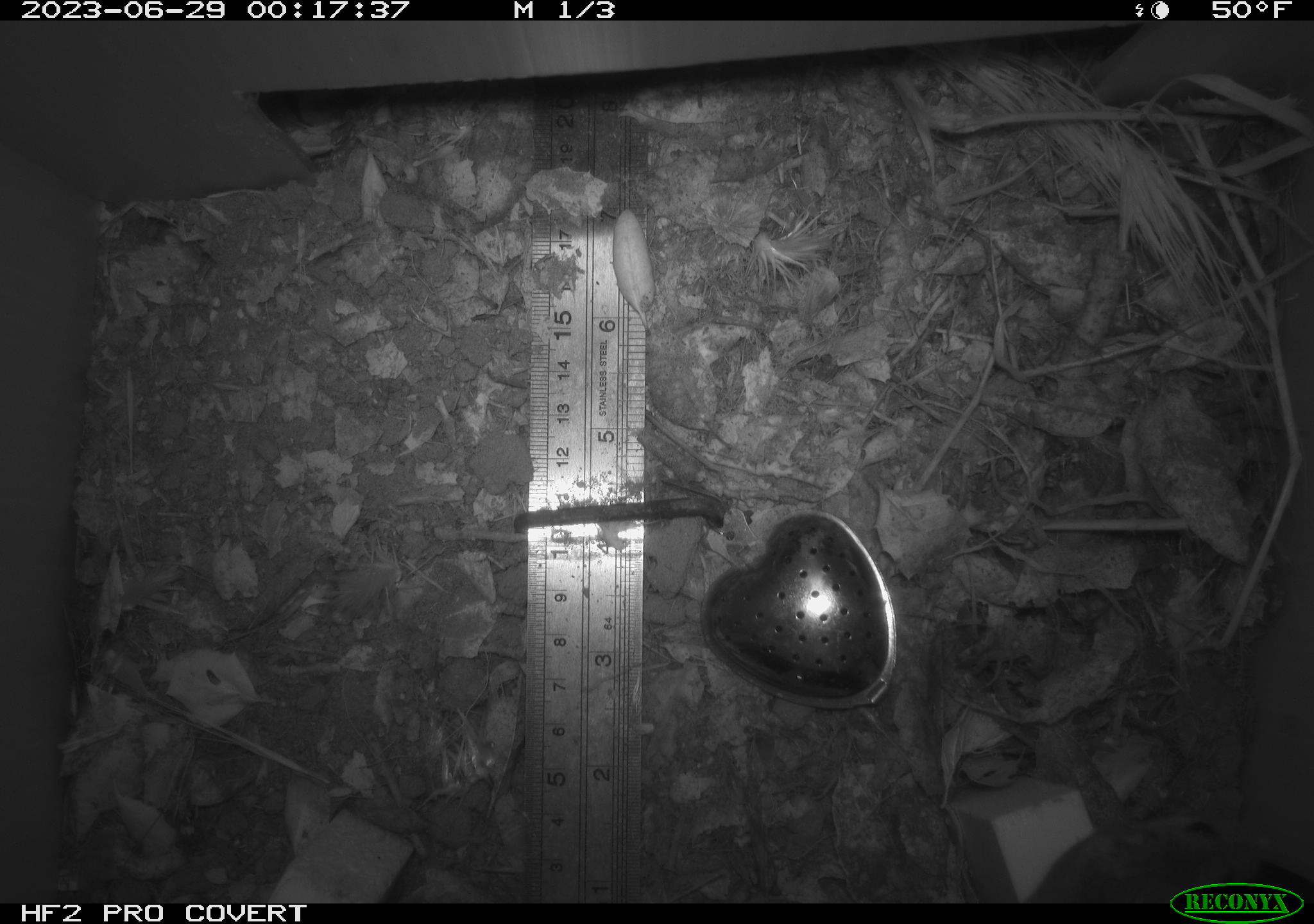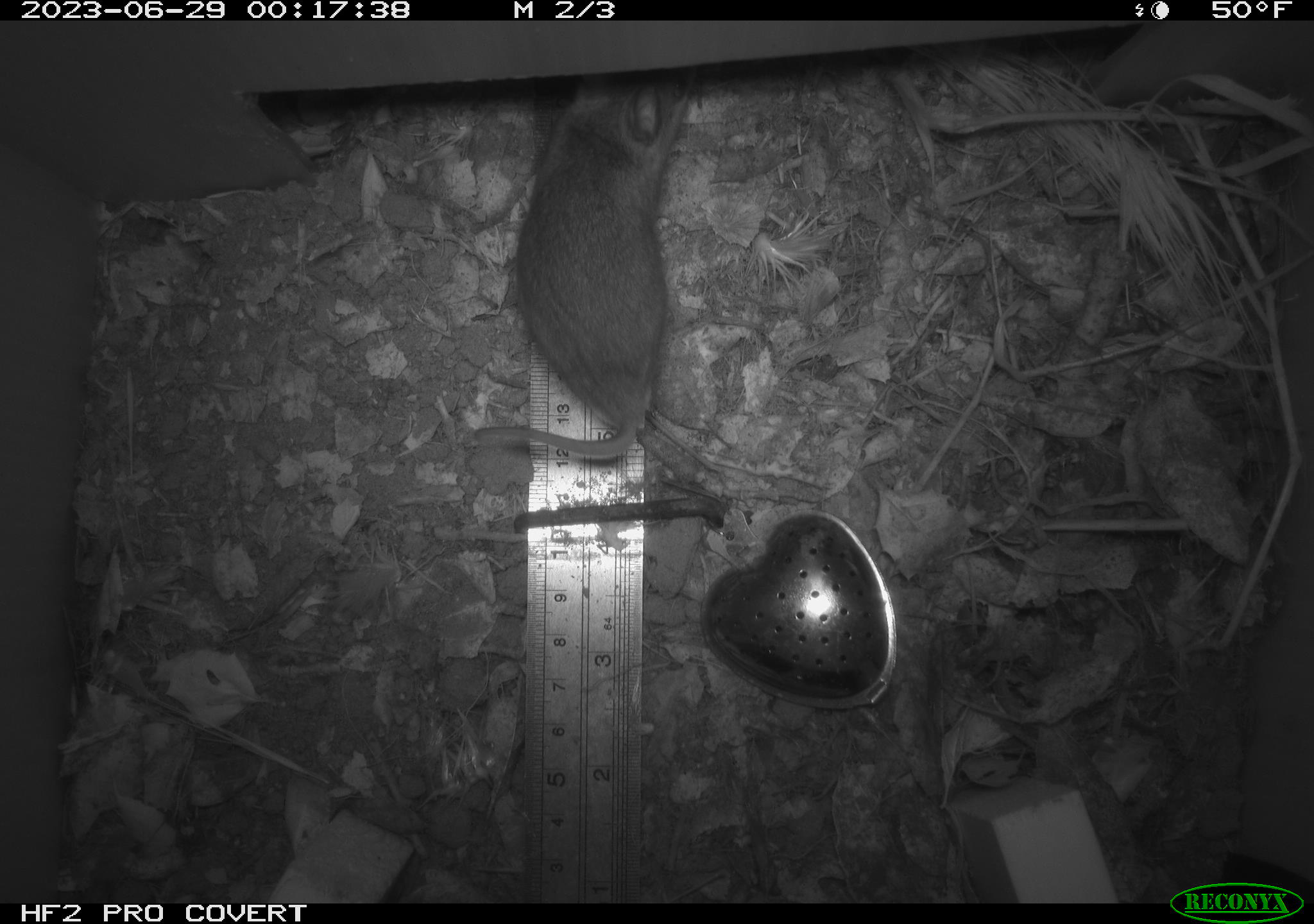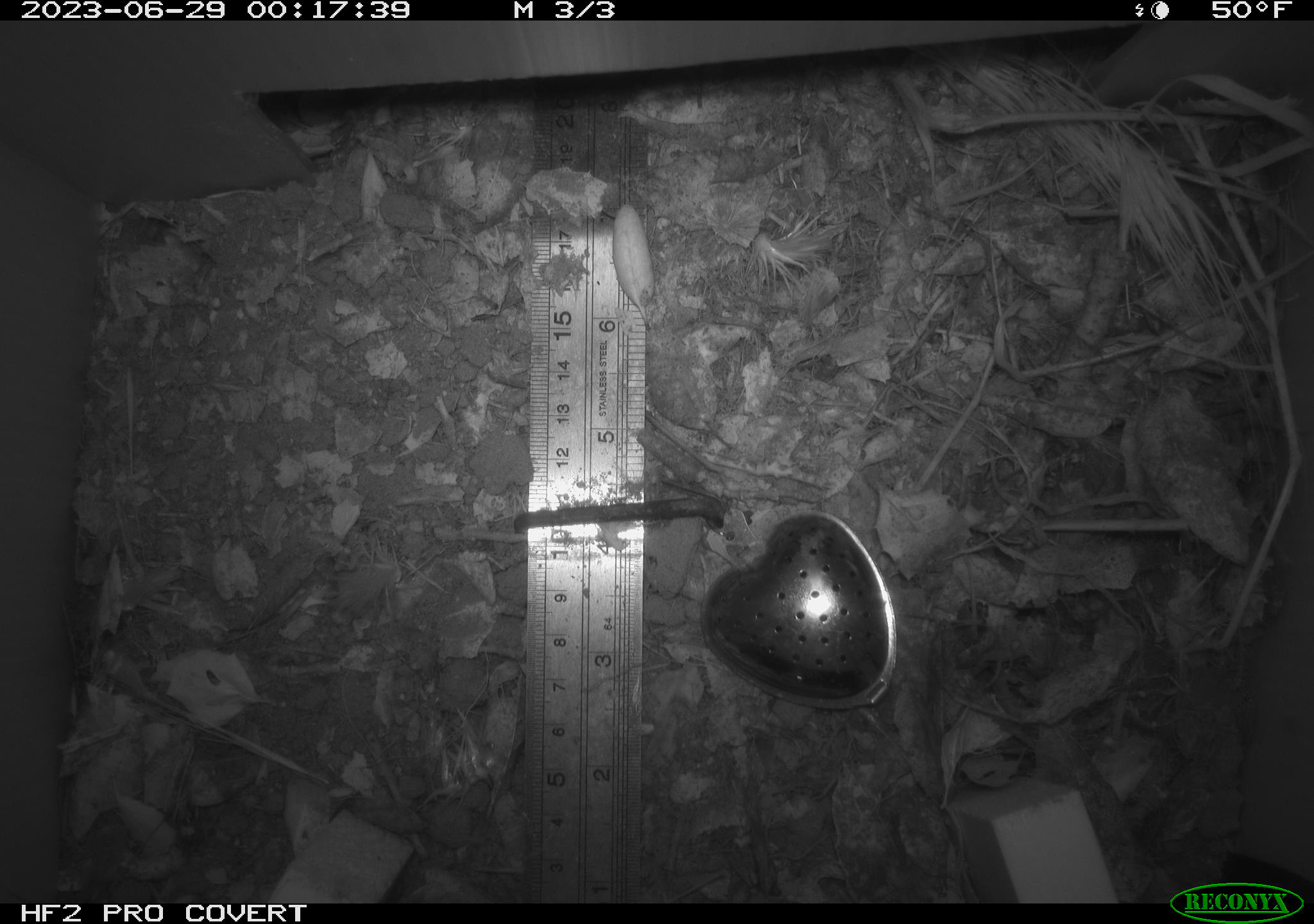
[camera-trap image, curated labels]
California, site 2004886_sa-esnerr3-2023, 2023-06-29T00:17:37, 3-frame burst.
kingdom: Animalia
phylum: Chordata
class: Mammalia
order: Rodentia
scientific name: Rodentia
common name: mouse species